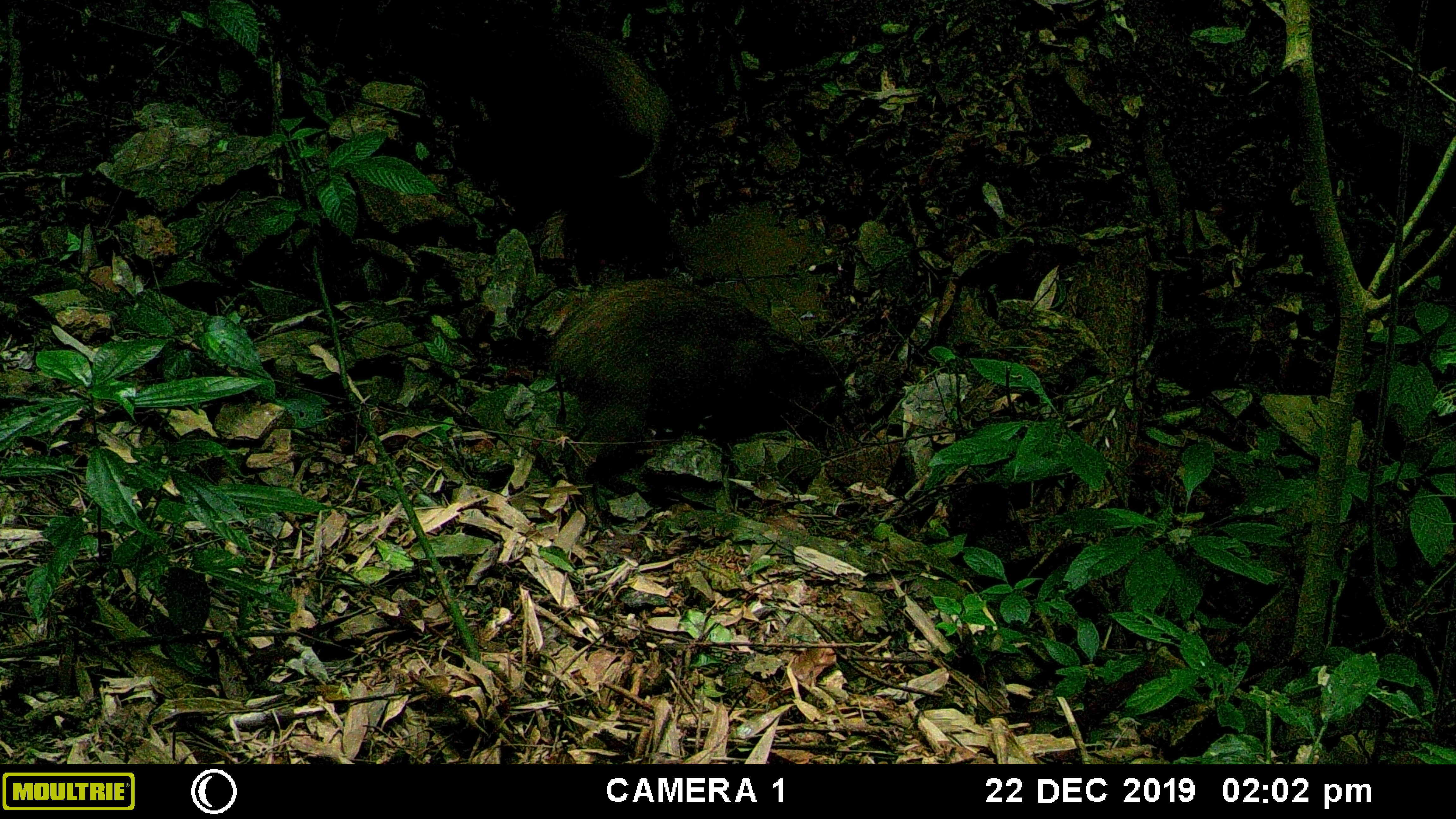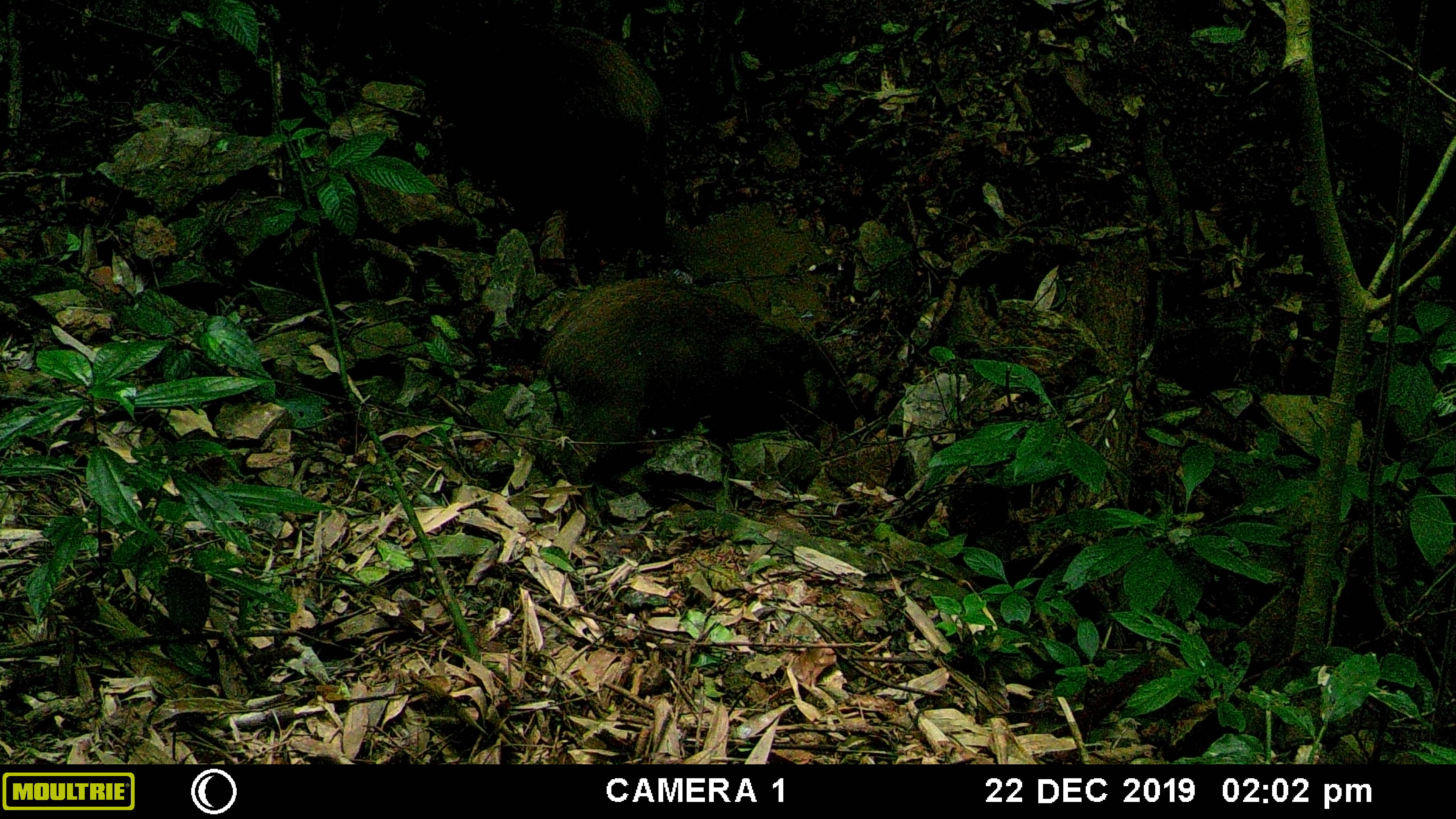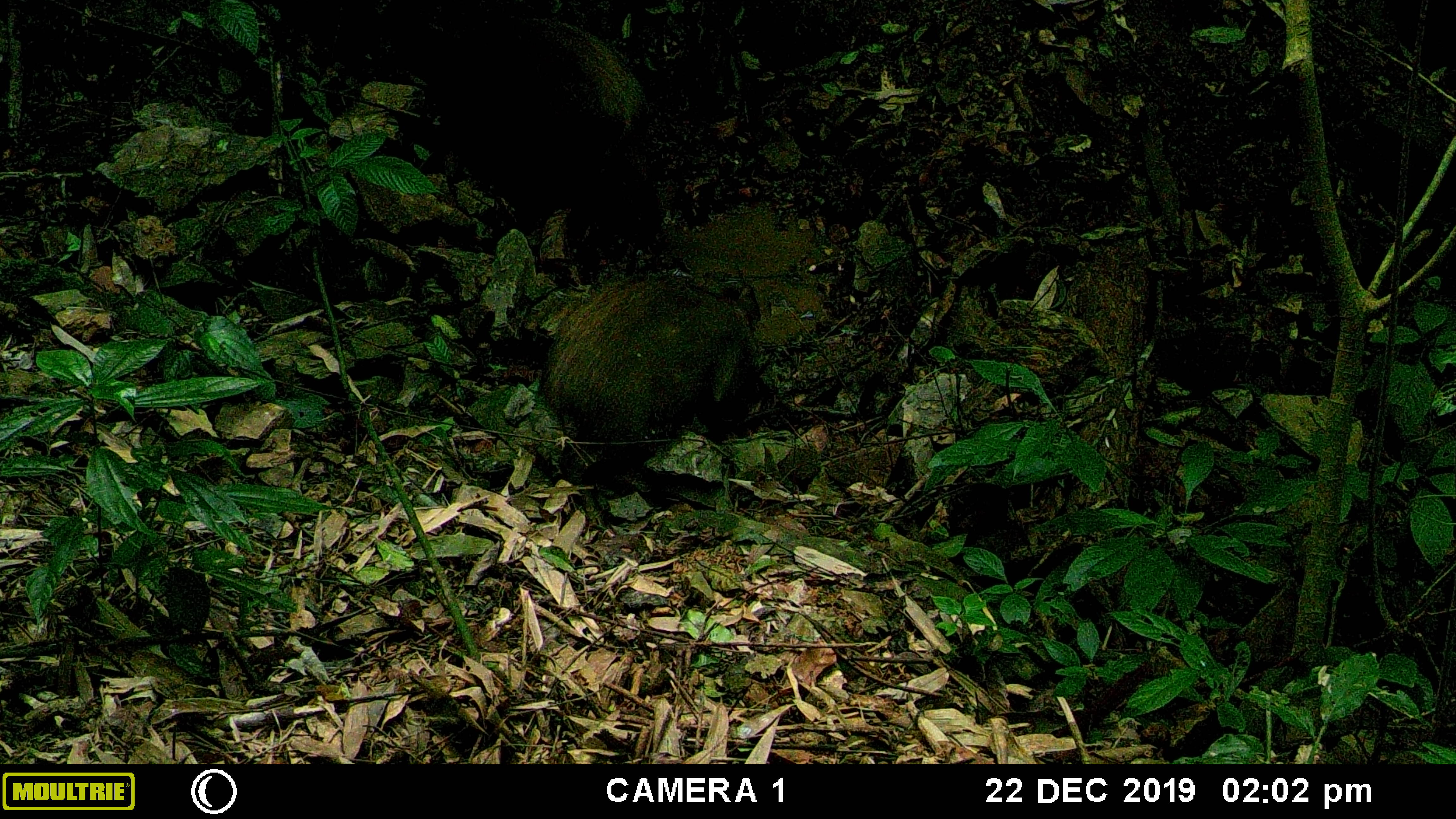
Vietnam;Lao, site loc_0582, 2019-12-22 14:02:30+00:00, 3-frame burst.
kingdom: Animalia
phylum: Chordata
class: Mammalia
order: Artiodactyla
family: Suidae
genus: Sus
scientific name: Sus scrofa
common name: eurasian wild pig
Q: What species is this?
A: Eurasian wild pig (Sus scrofa).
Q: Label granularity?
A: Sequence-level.